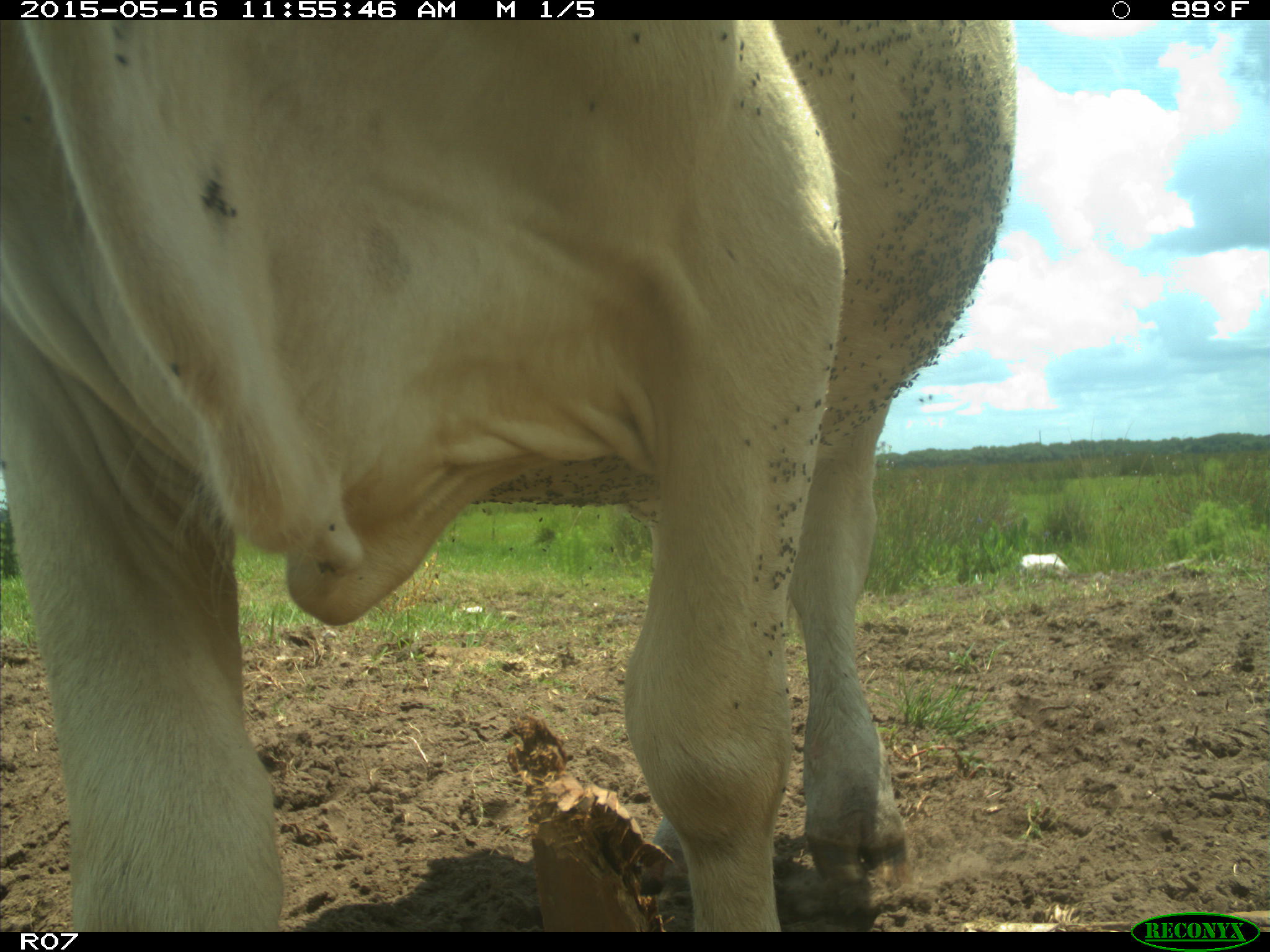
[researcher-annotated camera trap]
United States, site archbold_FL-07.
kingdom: Animalia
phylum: Chordata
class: Mammalia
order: Artiodactyla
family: Bovidae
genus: Bos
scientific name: Bos taurus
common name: domestic cow